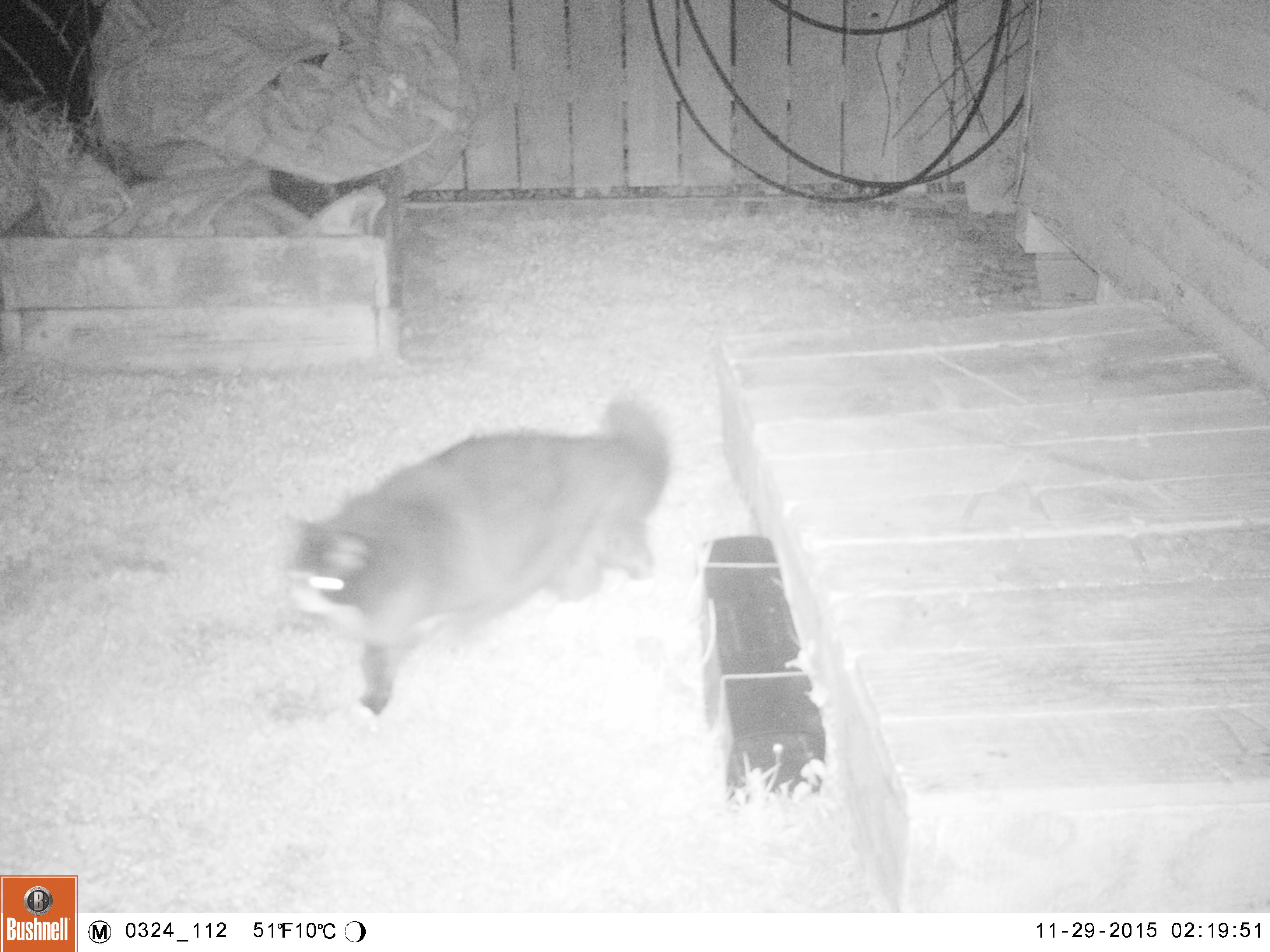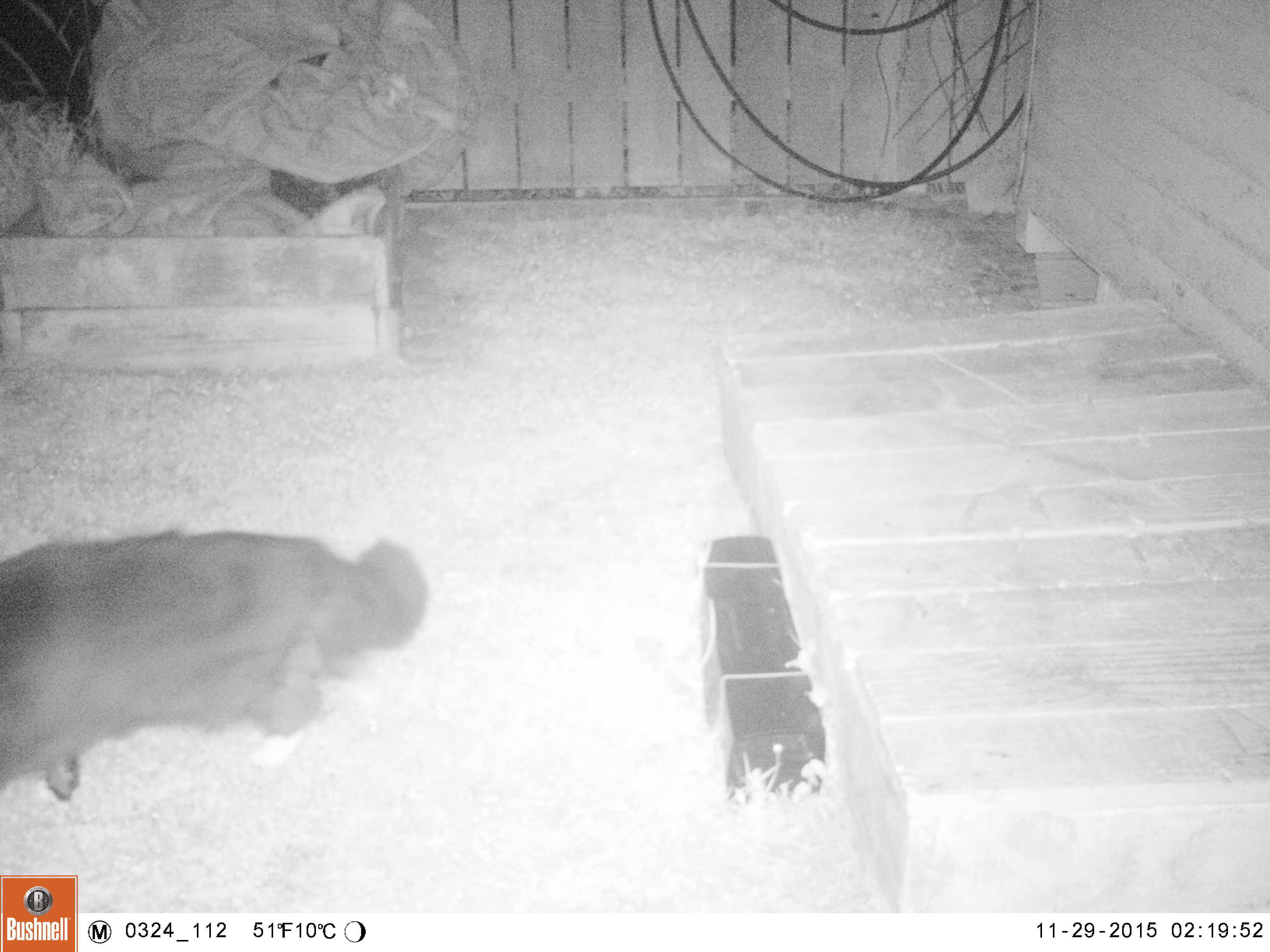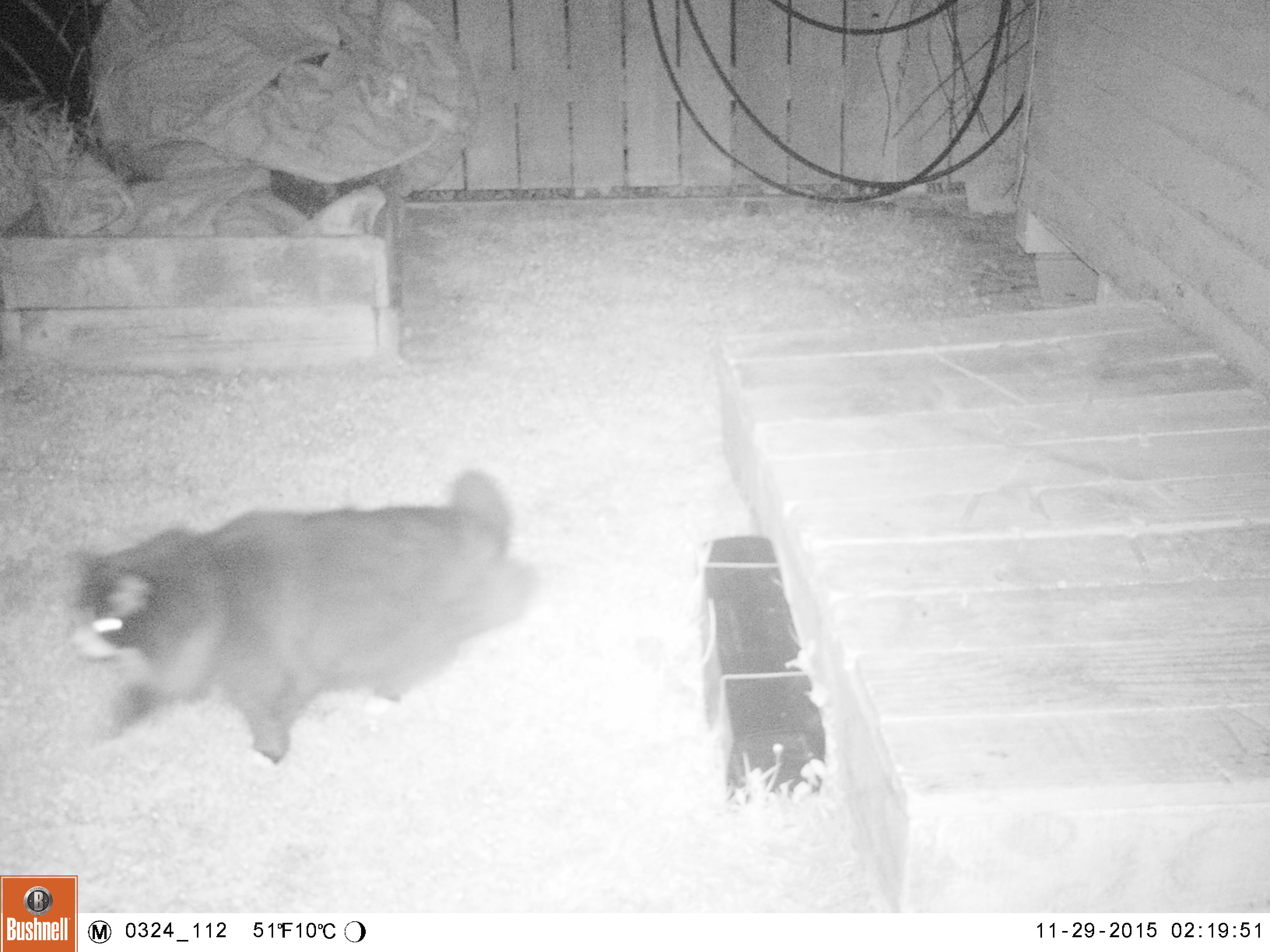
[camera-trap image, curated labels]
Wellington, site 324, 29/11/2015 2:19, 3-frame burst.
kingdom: Animalia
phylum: Chordata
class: Mammalia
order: Carnivora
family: Felidae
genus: Felis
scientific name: Felis catus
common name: cat